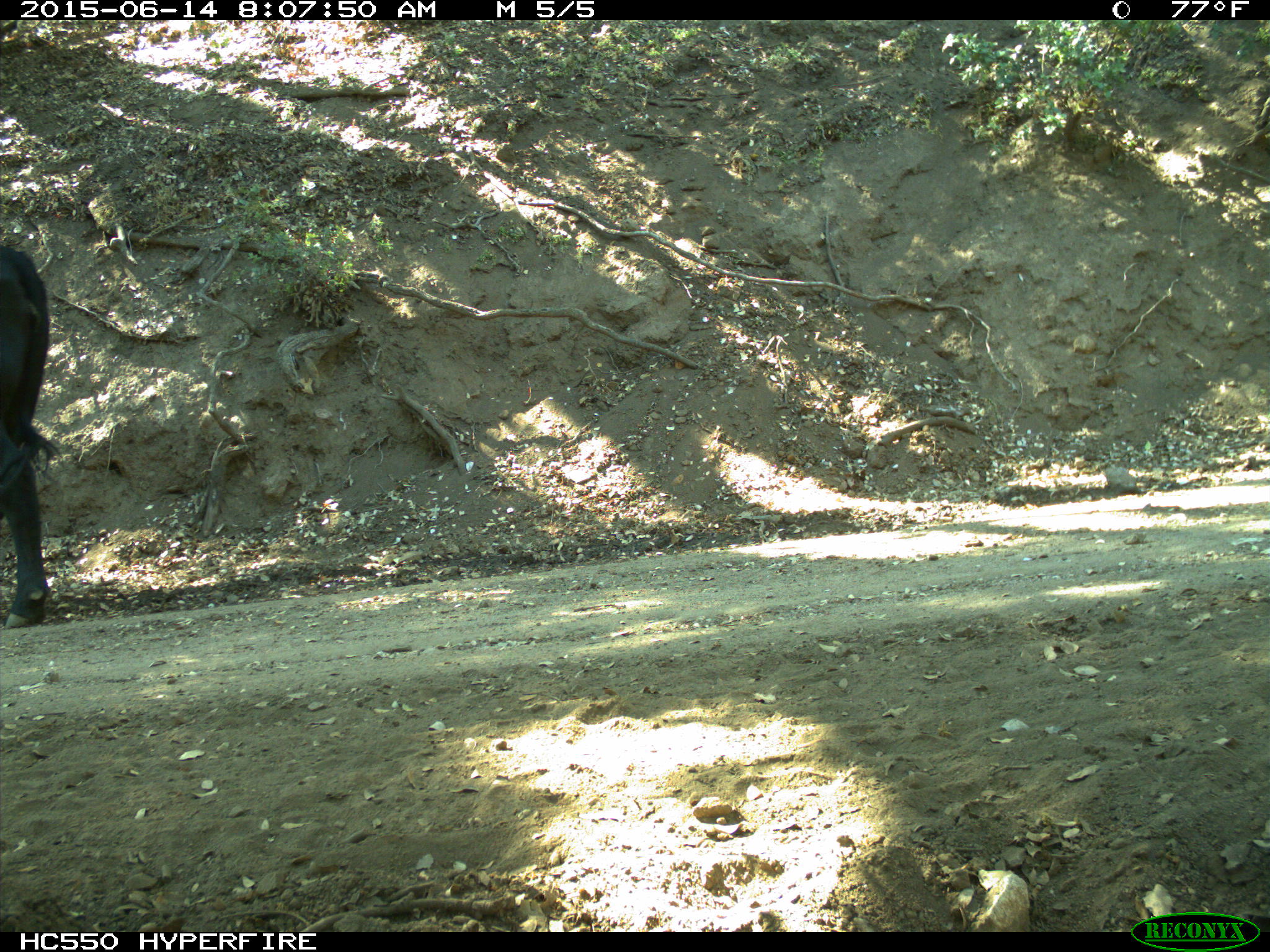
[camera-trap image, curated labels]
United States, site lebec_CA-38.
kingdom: Animalia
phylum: Chordata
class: Mammalia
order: Artiodactyla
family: Bovidae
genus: Bos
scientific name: Bos taurus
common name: domestic cow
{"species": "Bos taurus (domestic cow)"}